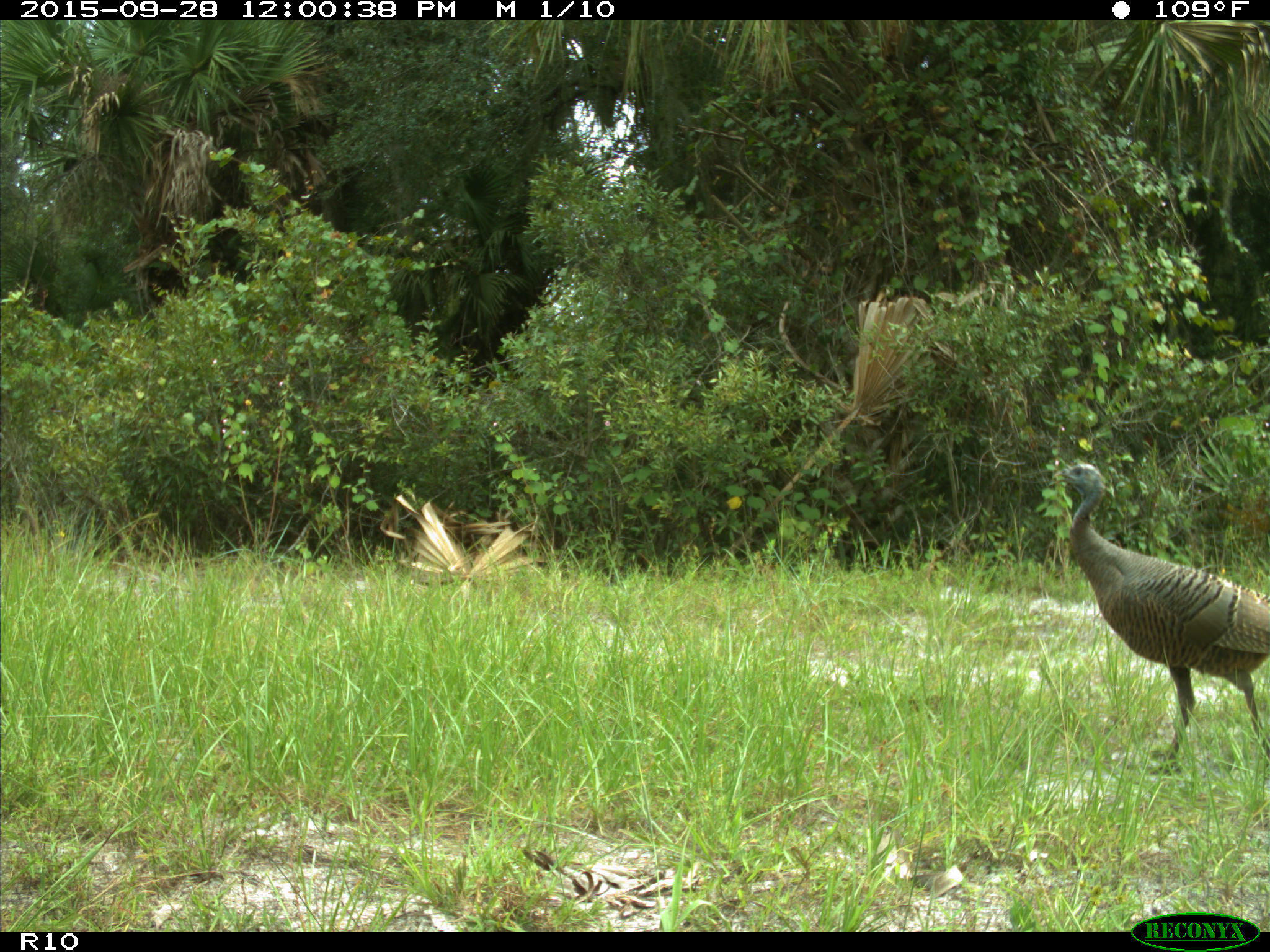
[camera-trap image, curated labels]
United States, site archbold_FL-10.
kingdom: Animalia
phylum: Chordata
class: Aves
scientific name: Aves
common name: birds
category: unidentified bird